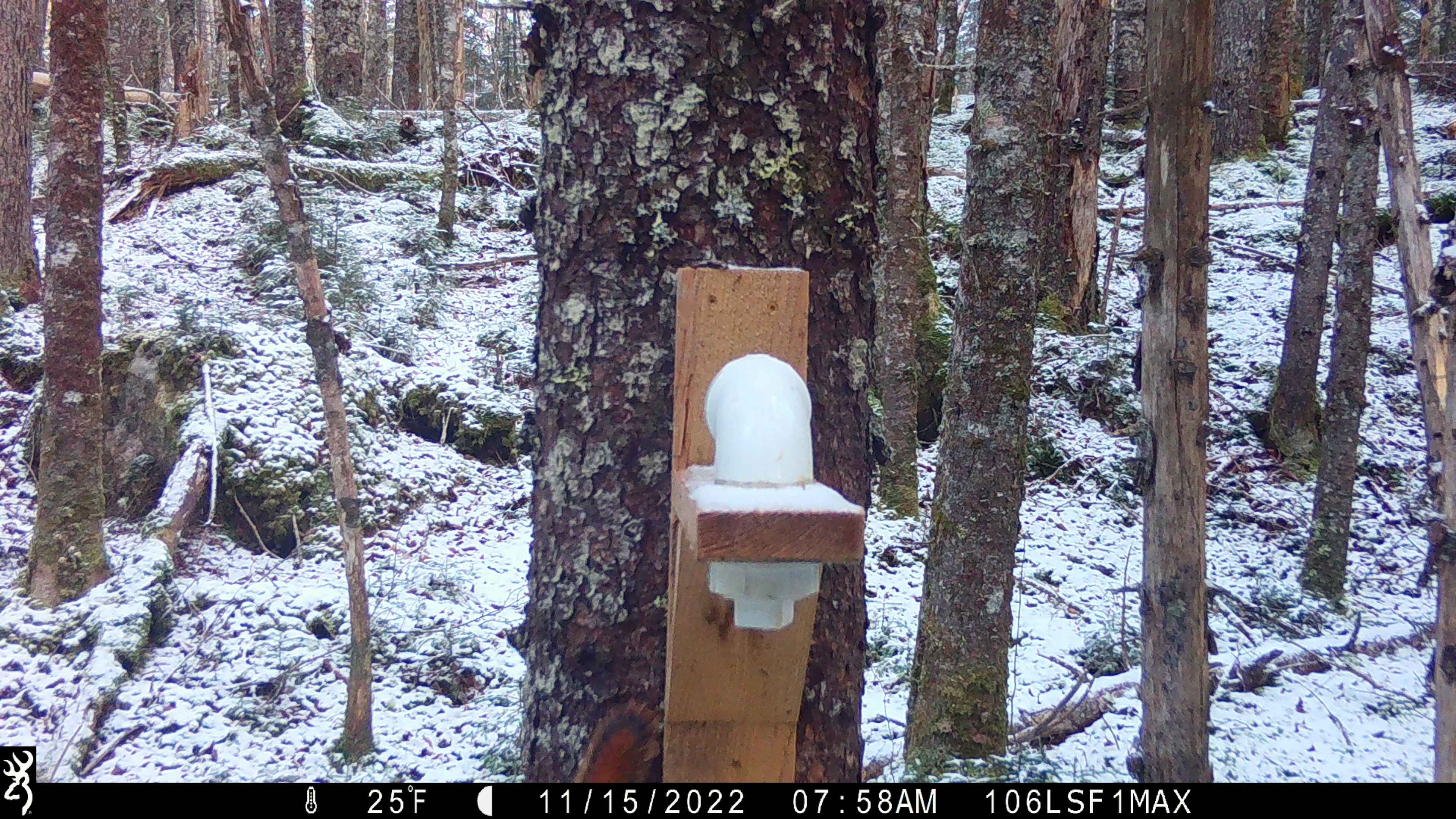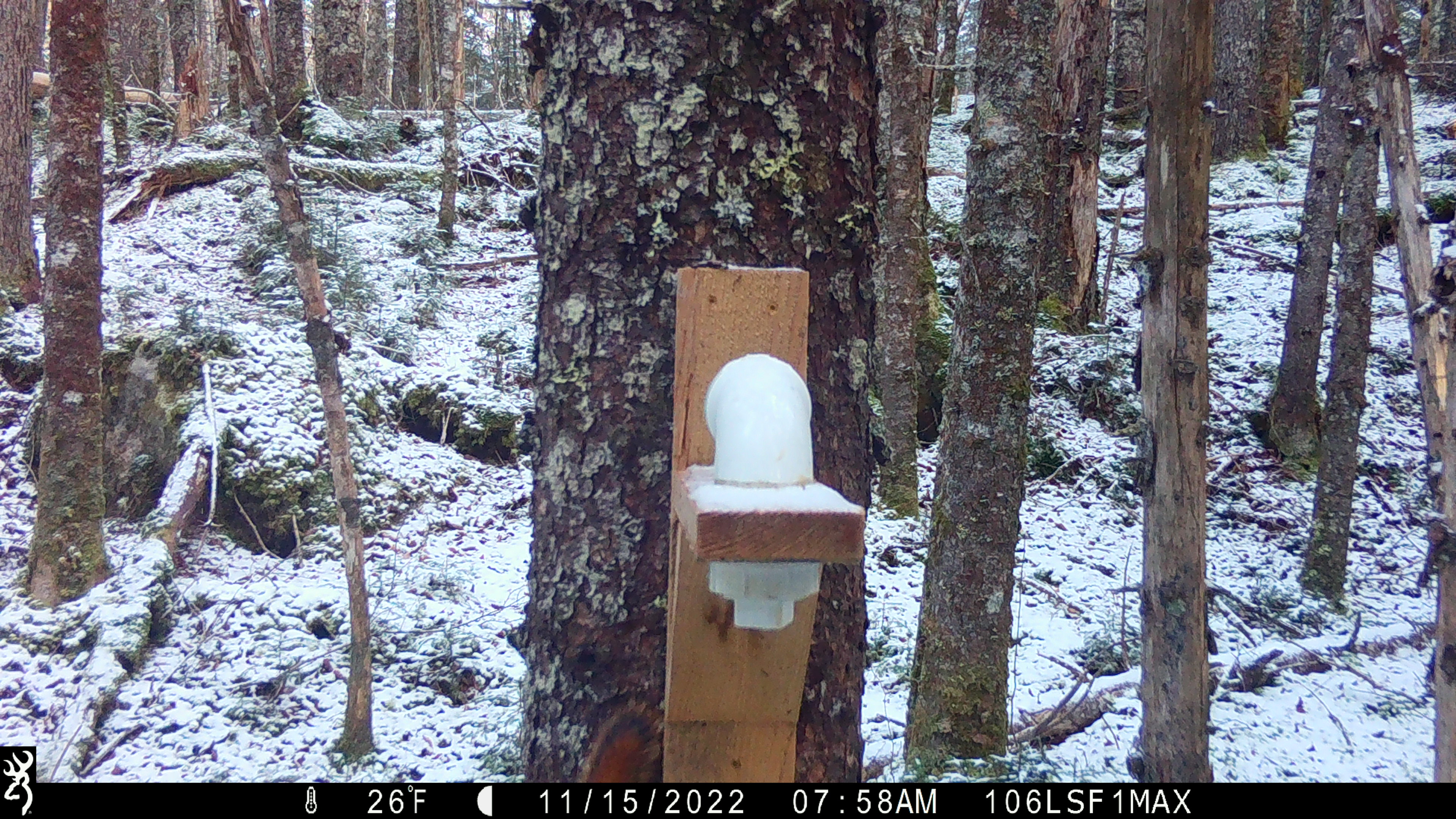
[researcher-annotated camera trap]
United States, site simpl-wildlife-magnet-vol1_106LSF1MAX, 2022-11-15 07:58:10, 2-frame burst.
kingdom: Animalia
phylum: Chordata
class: Mammalia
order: Rodentia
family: Sciuridae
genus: Tamiasciurus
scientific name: Tamiasciurus hudsonicus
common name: red squirrel